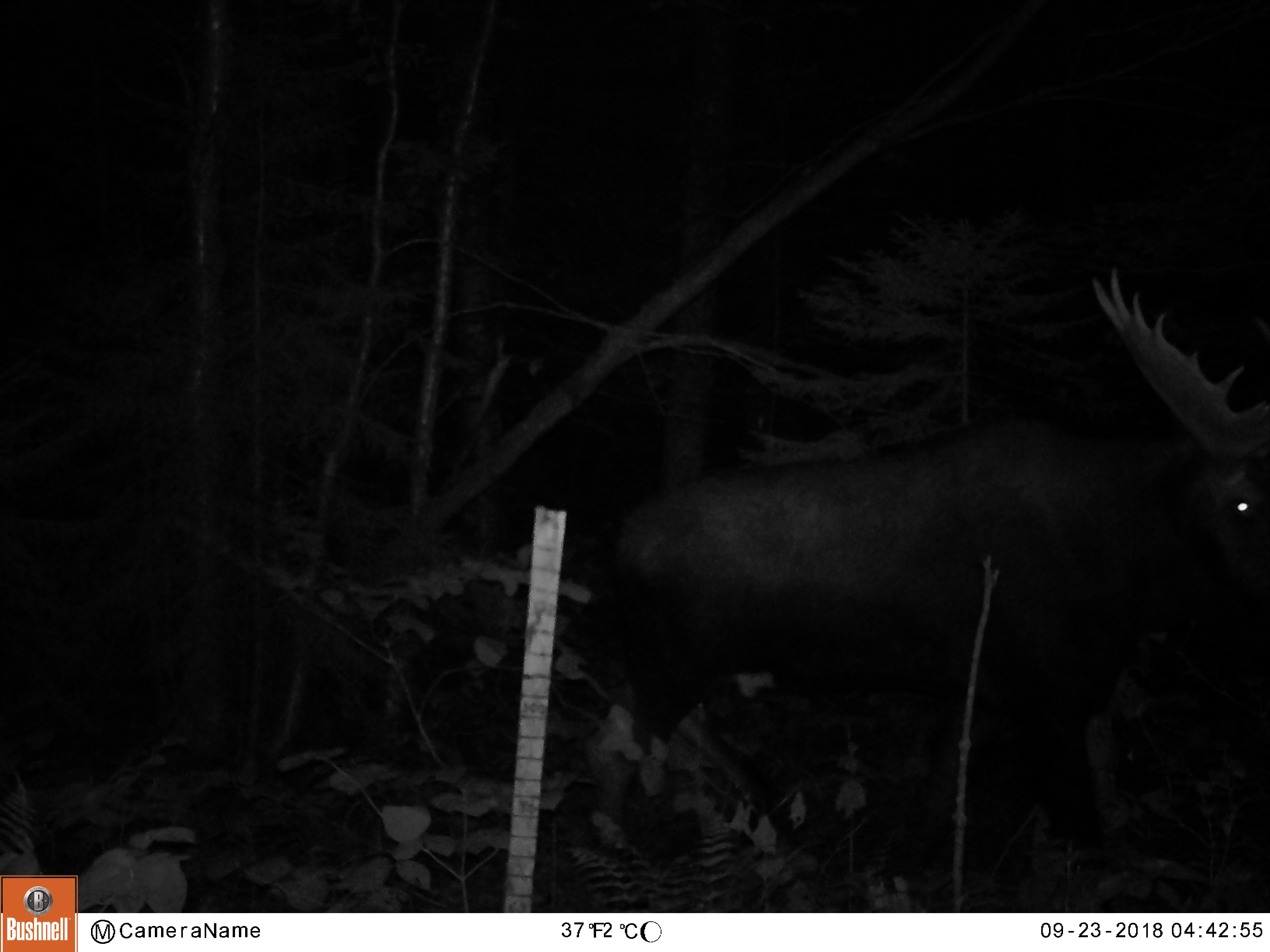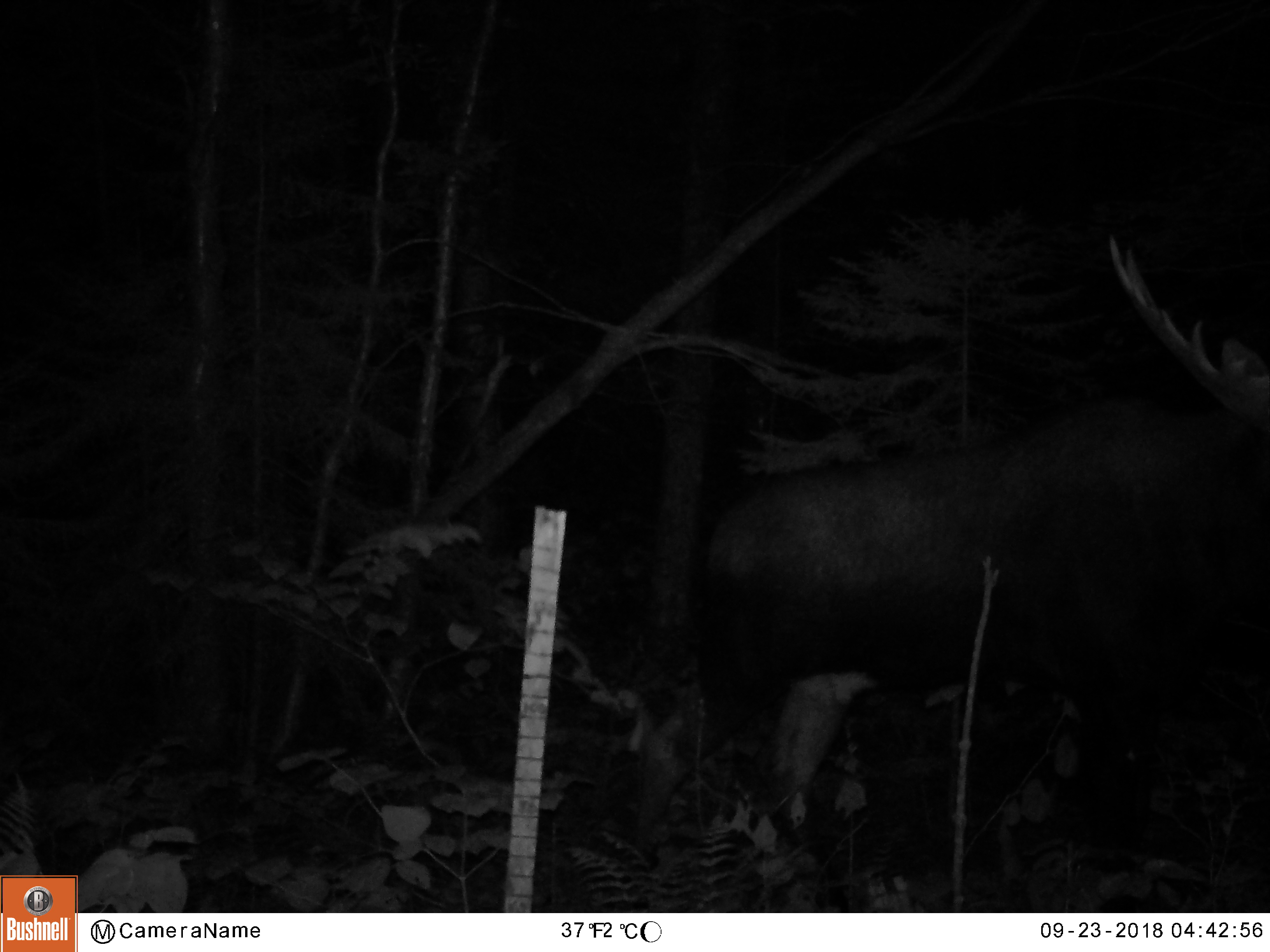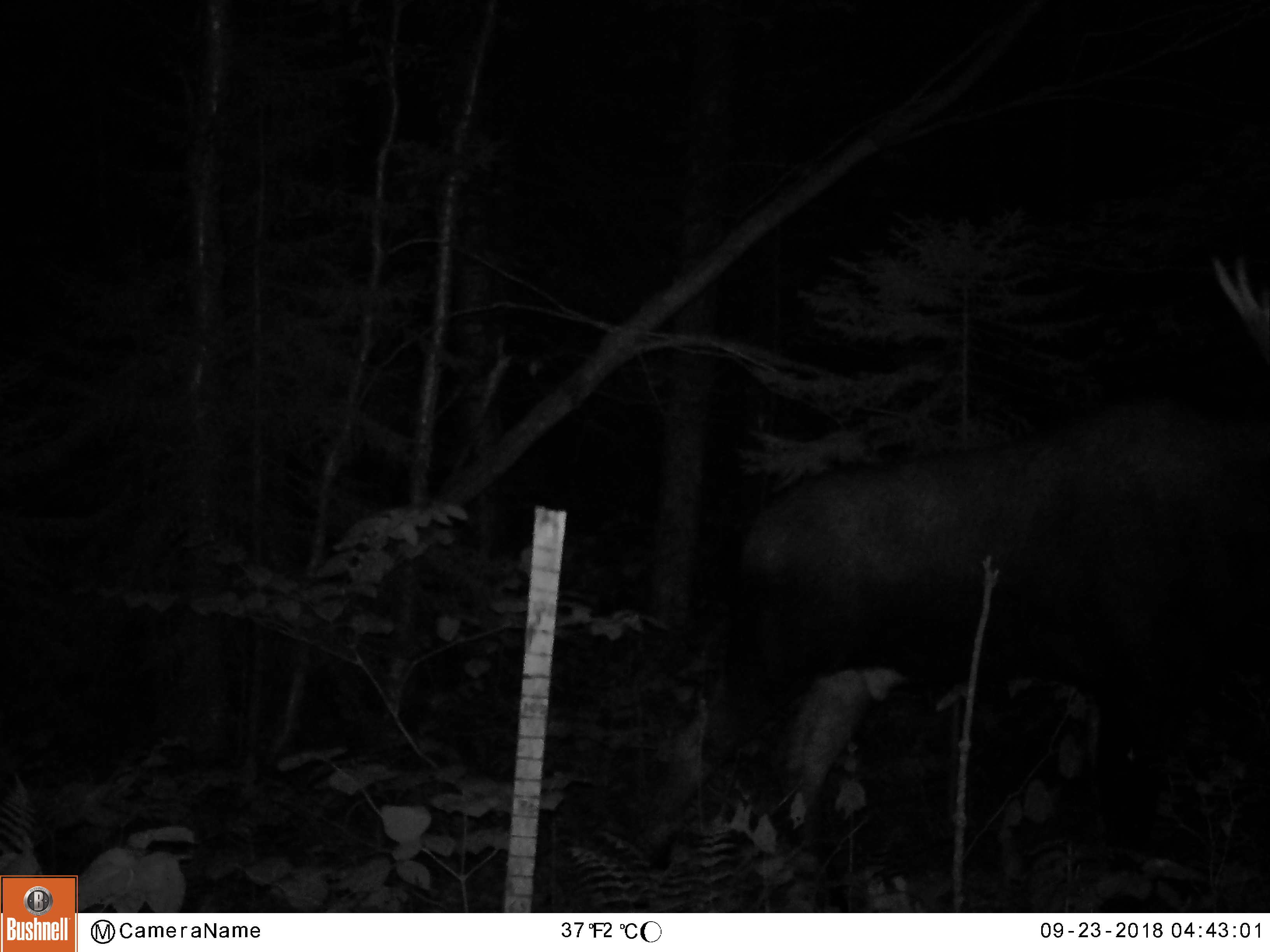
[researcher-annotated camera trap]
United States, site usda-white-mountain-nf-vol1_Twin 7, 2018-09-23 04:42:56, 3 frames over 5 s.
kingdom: Animalia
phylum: Chordata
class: Mammalia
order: Artiodactyla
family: Cervidae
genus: Alces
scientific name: Alces alces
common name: moose